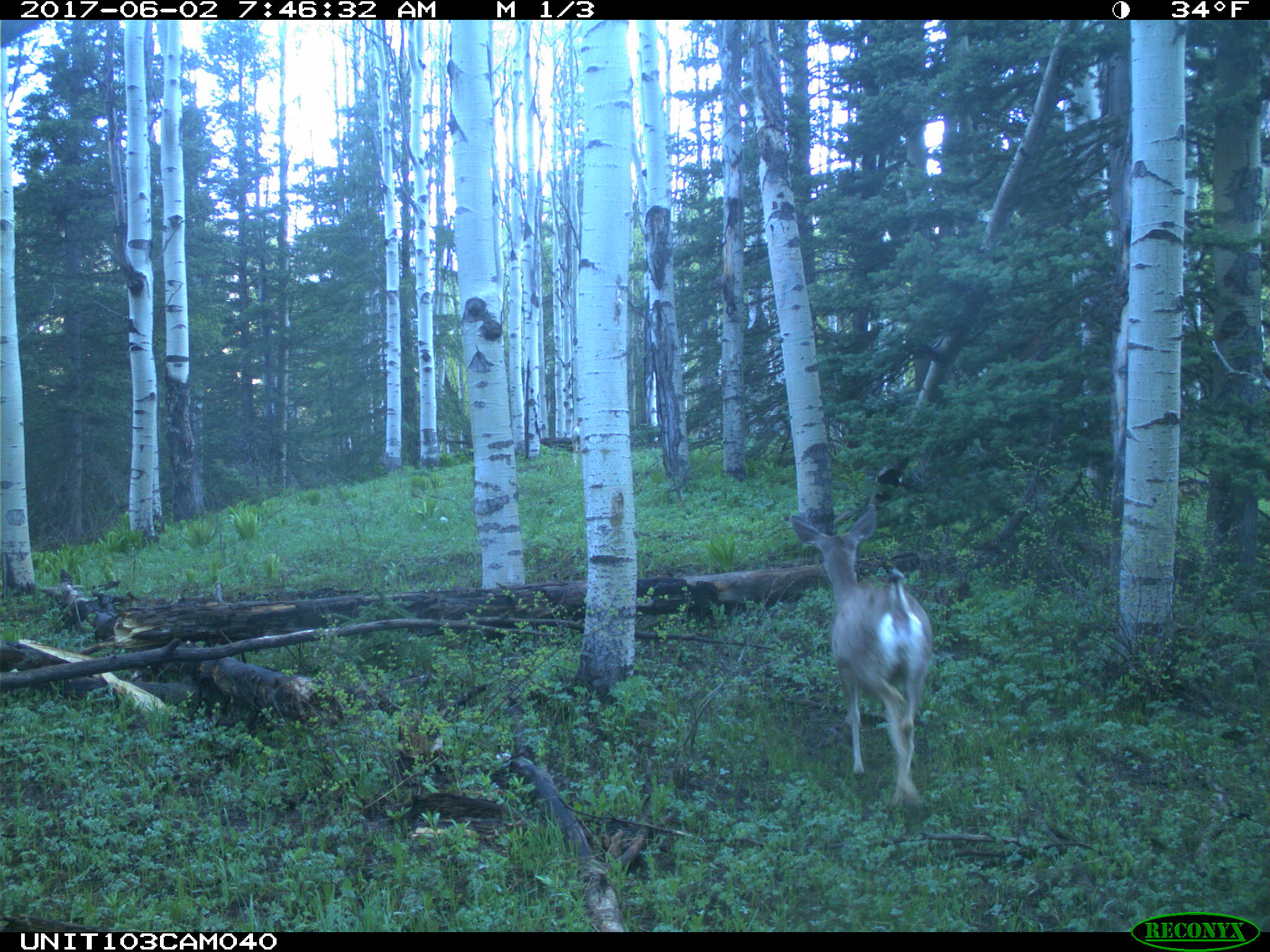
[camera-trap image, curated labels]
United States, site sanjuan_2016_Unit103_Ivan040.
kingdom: Animalia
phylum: Chordata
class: Mammalia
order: Artiodactyla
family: Cervidae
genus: Odocoileus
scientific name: Odocoileus hemionus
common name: mule deer